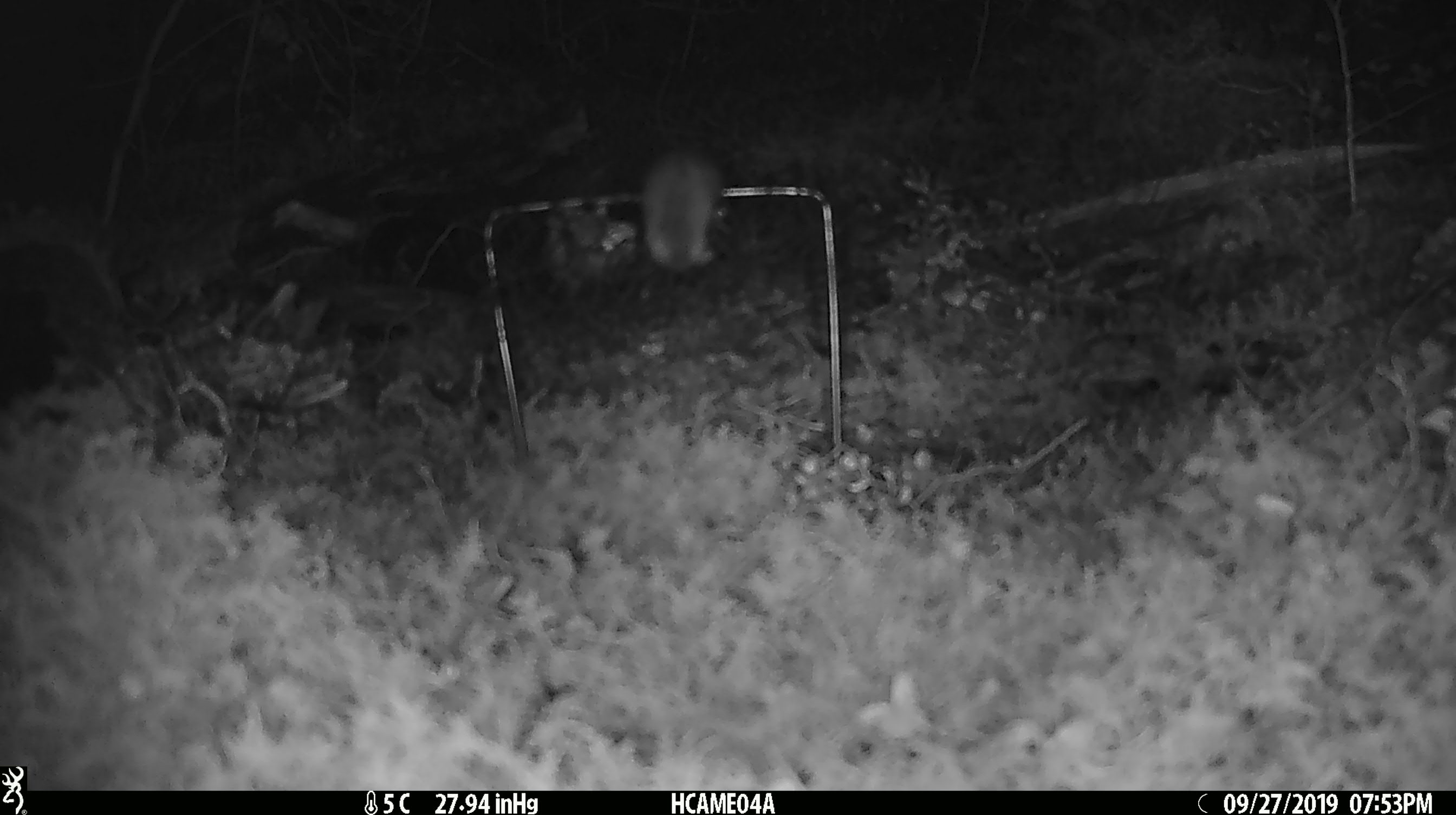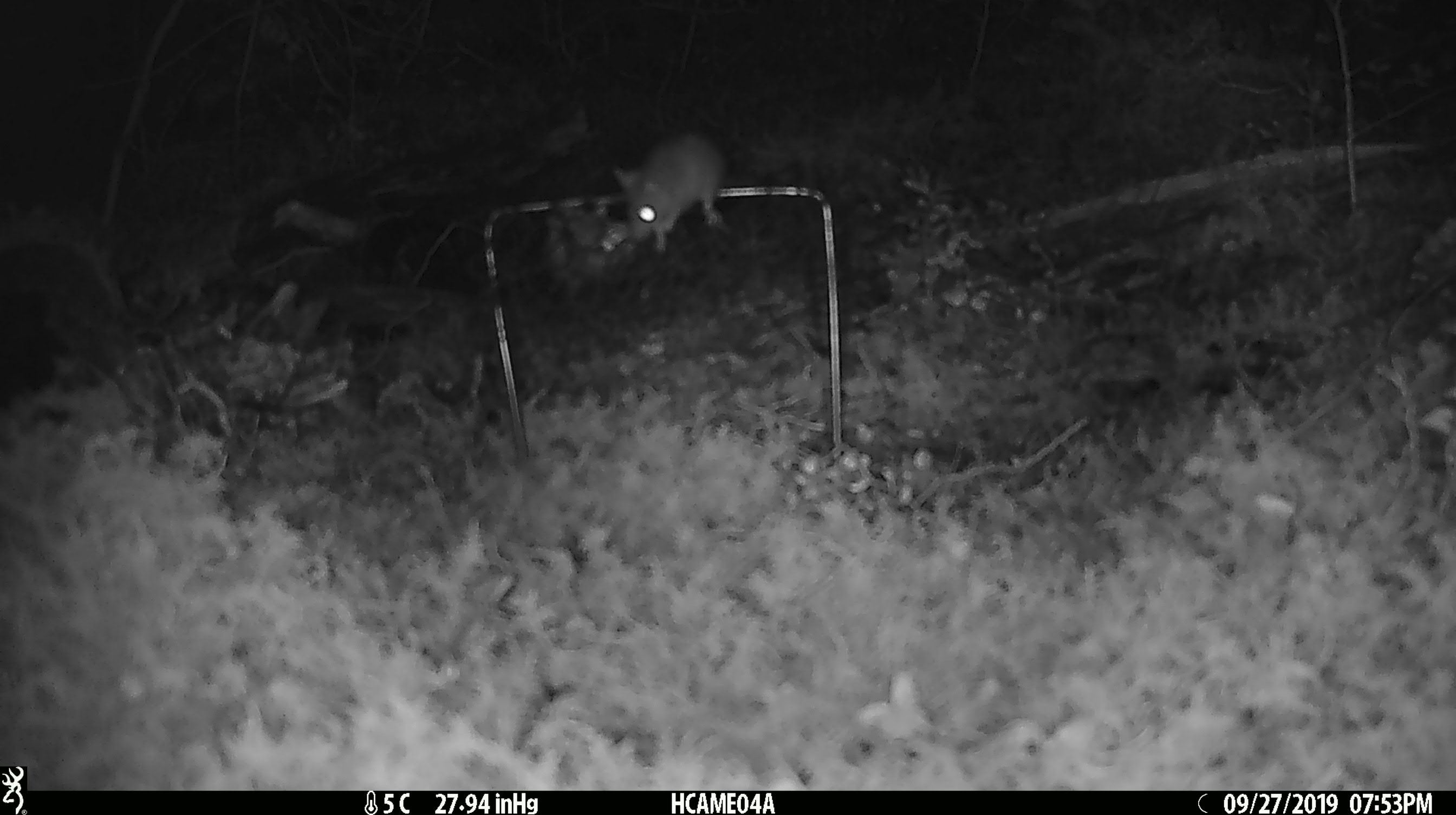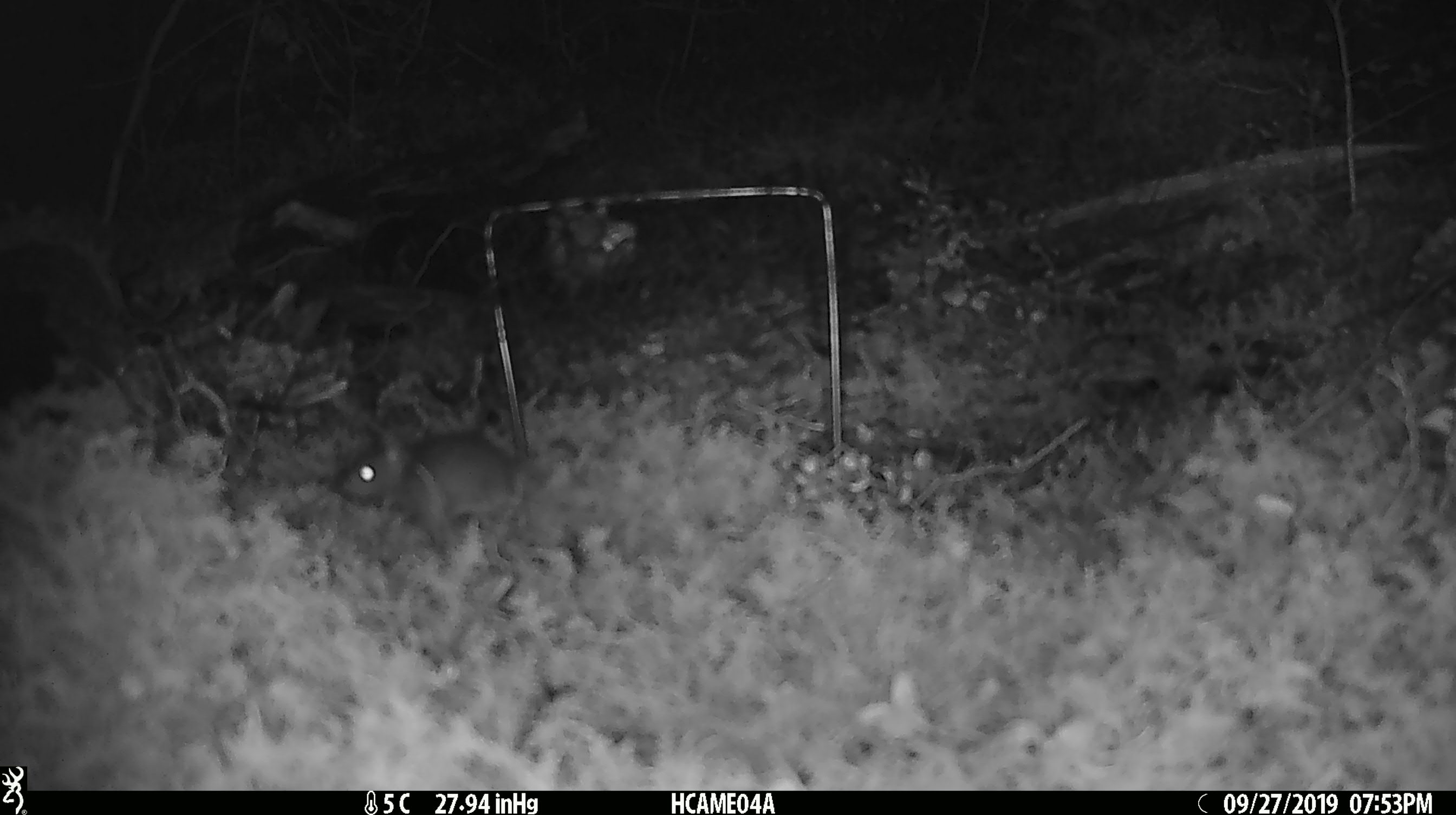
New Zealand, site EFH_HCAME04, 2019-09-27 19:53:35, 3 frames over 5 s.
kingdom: Animalia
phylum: Chordata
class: Mammalia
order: Rodentia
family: Muridae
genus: Mus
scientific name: Mus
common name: mouse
Mouse (Mus).